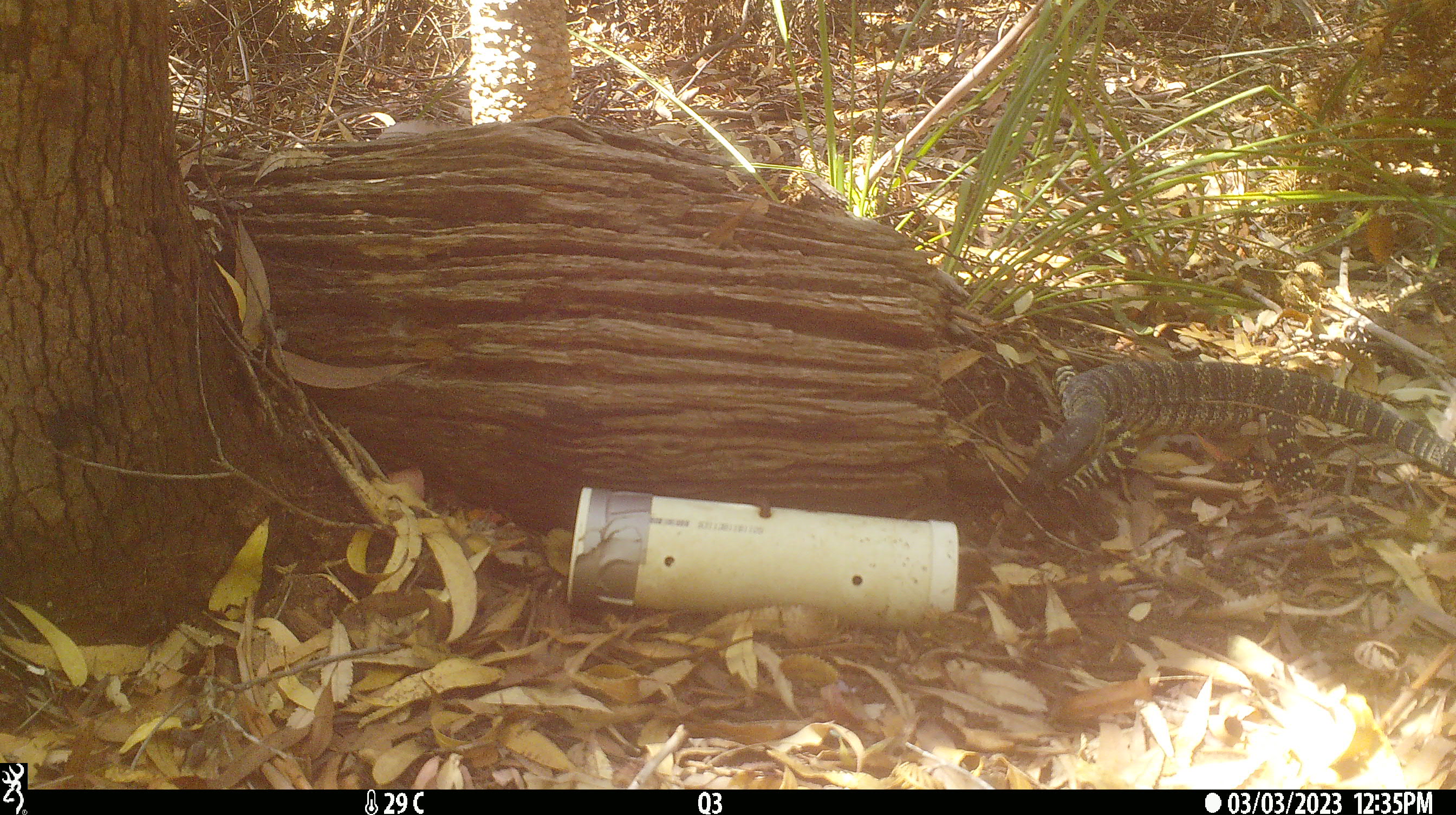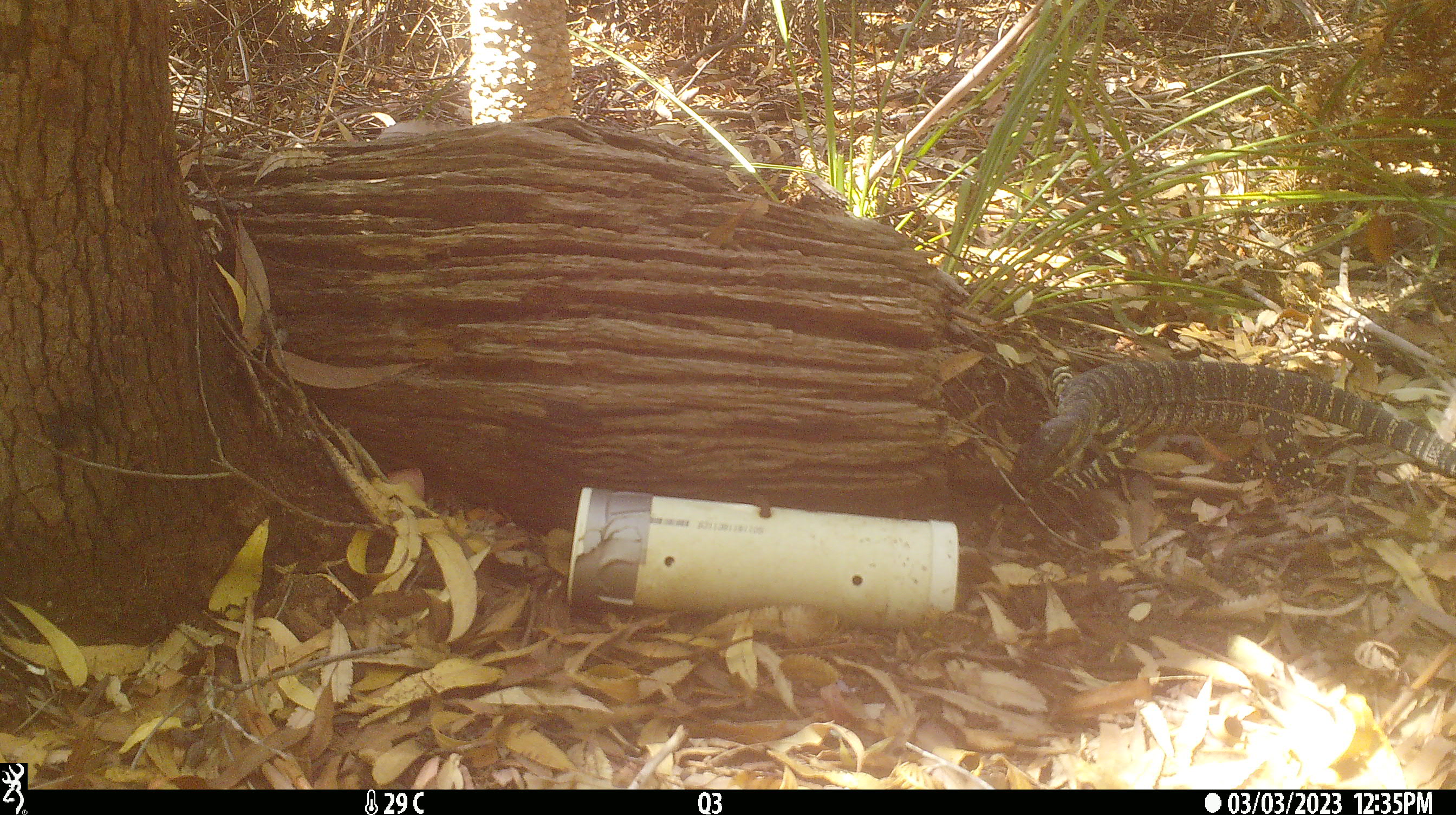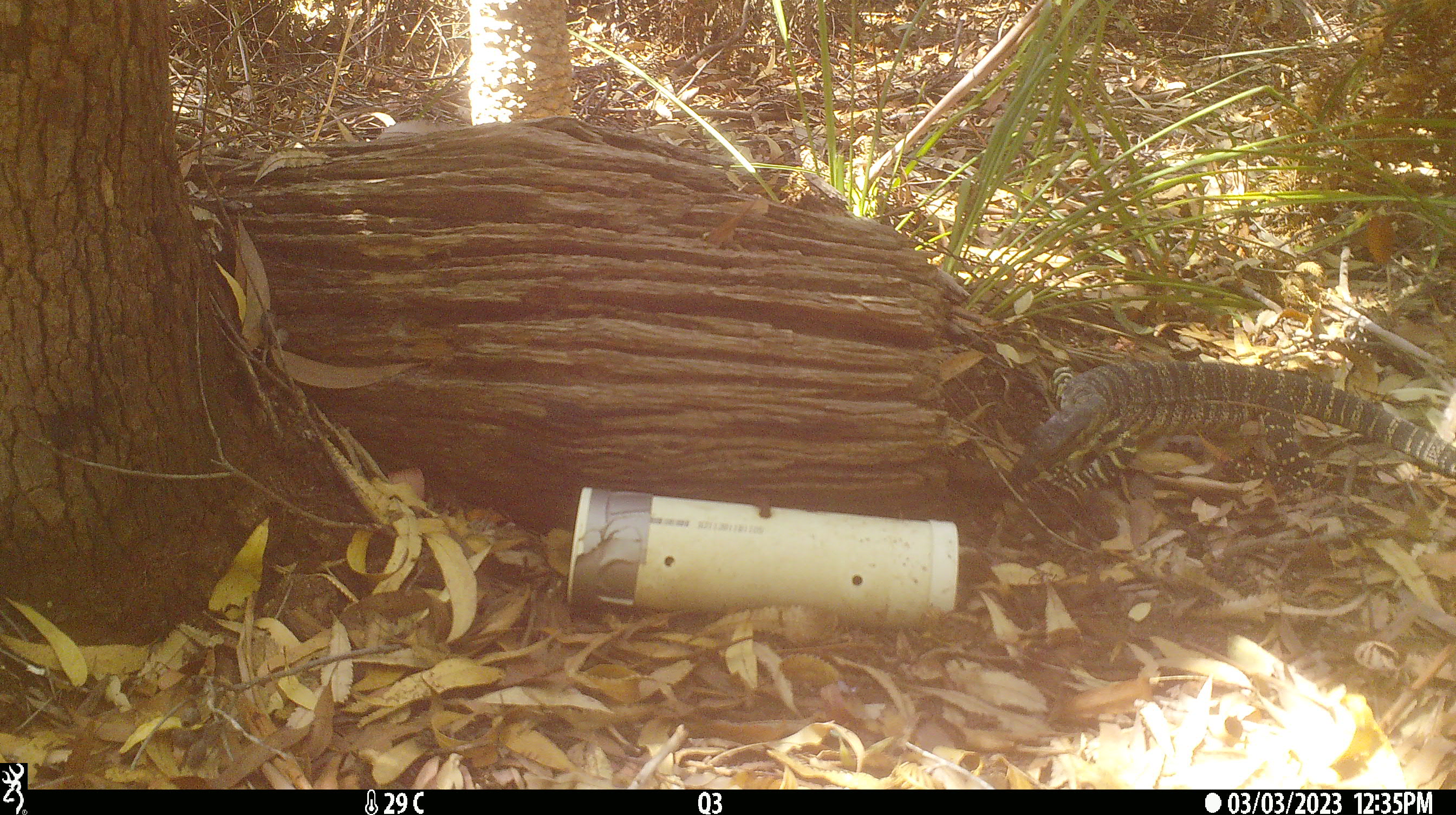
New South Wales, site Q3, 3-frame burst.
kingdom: Animalia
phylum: Chordata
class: Reptilia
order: Squamata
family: Varanidae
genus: Varanus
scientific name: Varanus varius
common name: lace monitor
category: goanna